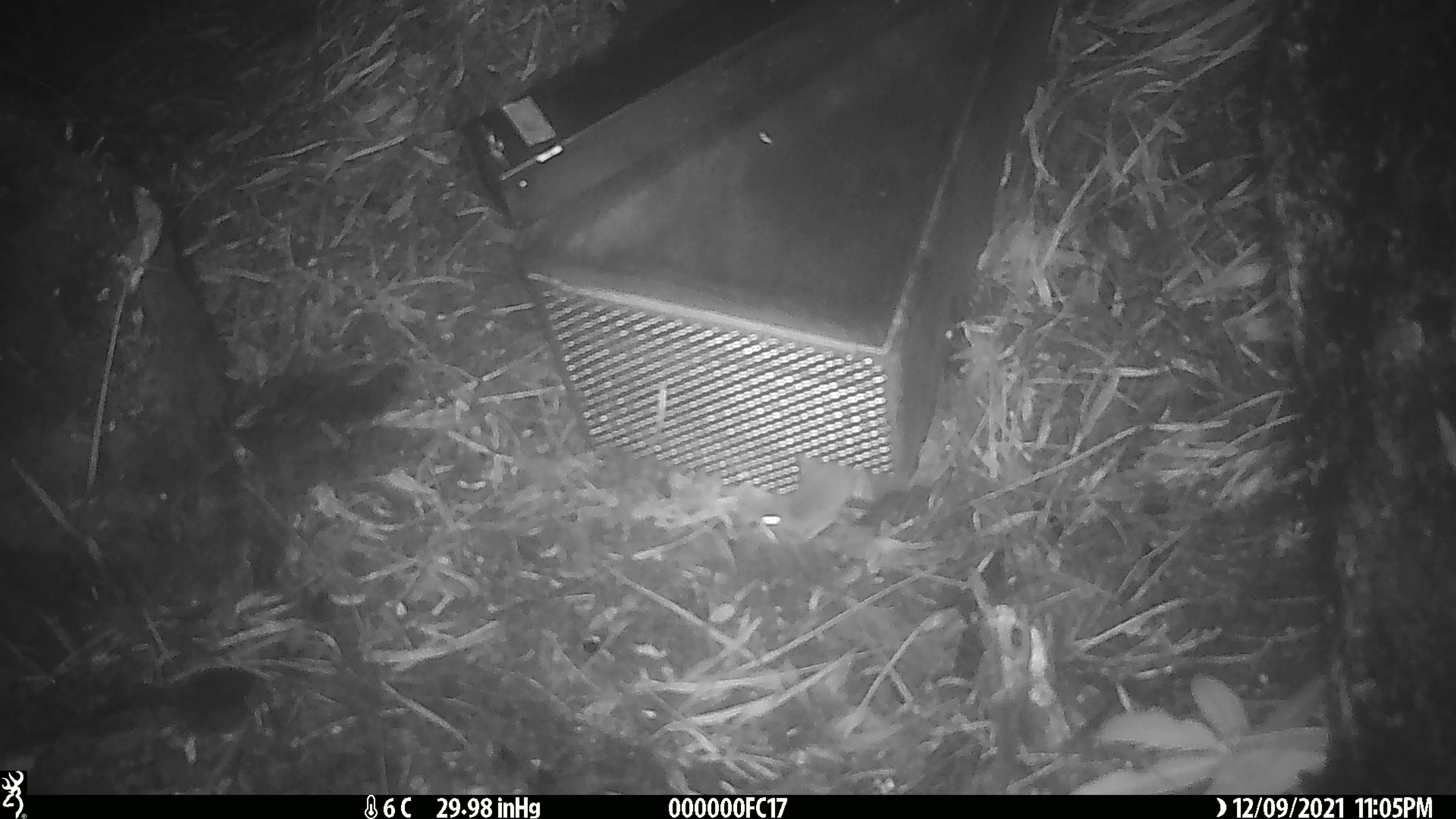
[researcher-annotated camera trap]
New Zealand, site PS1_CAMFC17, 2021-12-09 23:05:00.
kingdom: Animalia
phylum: Chordata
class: Mammalia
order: Rodentia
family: Muridae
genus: Mus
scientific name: Mus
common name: mouse